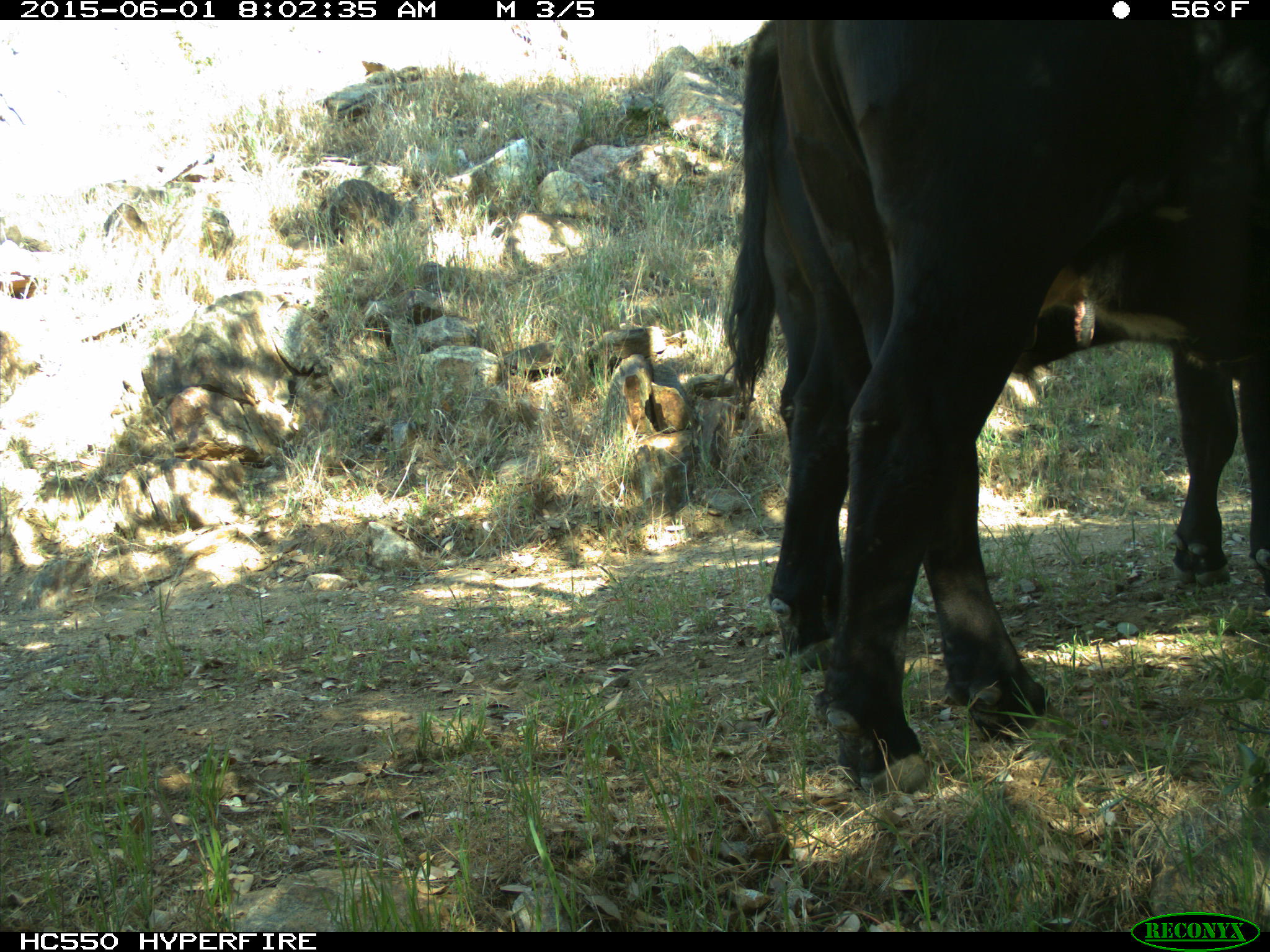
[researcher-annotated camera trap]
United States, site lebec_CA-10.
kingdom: Animalia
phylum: Chordata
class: Mammalia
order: Artiodactyla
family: Bovidae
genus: Bos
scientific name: Bos taurus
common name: domestic cow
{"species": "Bos taurus (domestic cow)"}